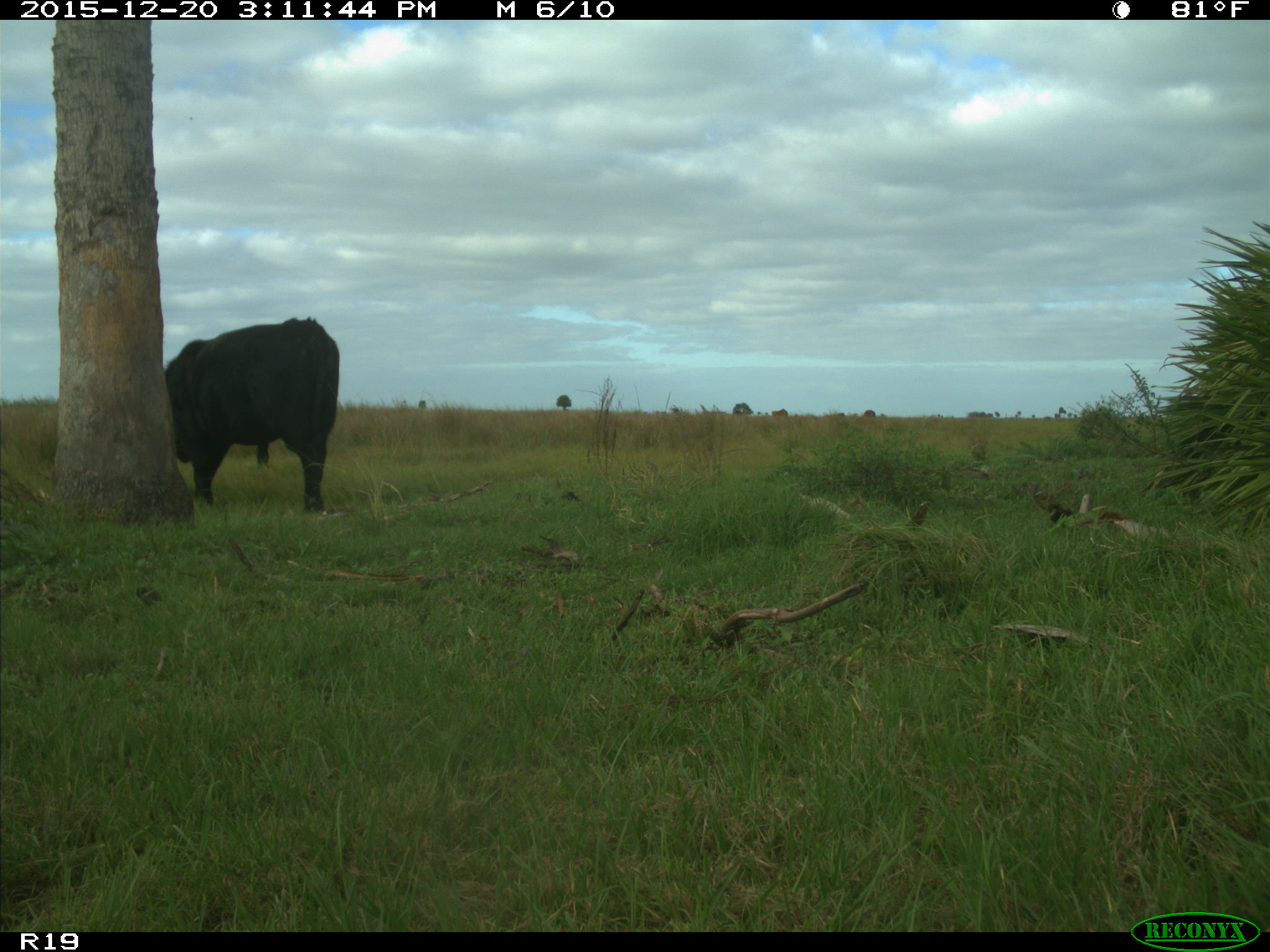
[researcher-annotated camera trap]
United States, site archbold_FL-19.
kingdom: Animalia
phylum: Chordata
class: Mammalia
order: Artiodactyla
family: Bovidae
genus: Bos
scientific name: Bos taurus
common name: domestic cow